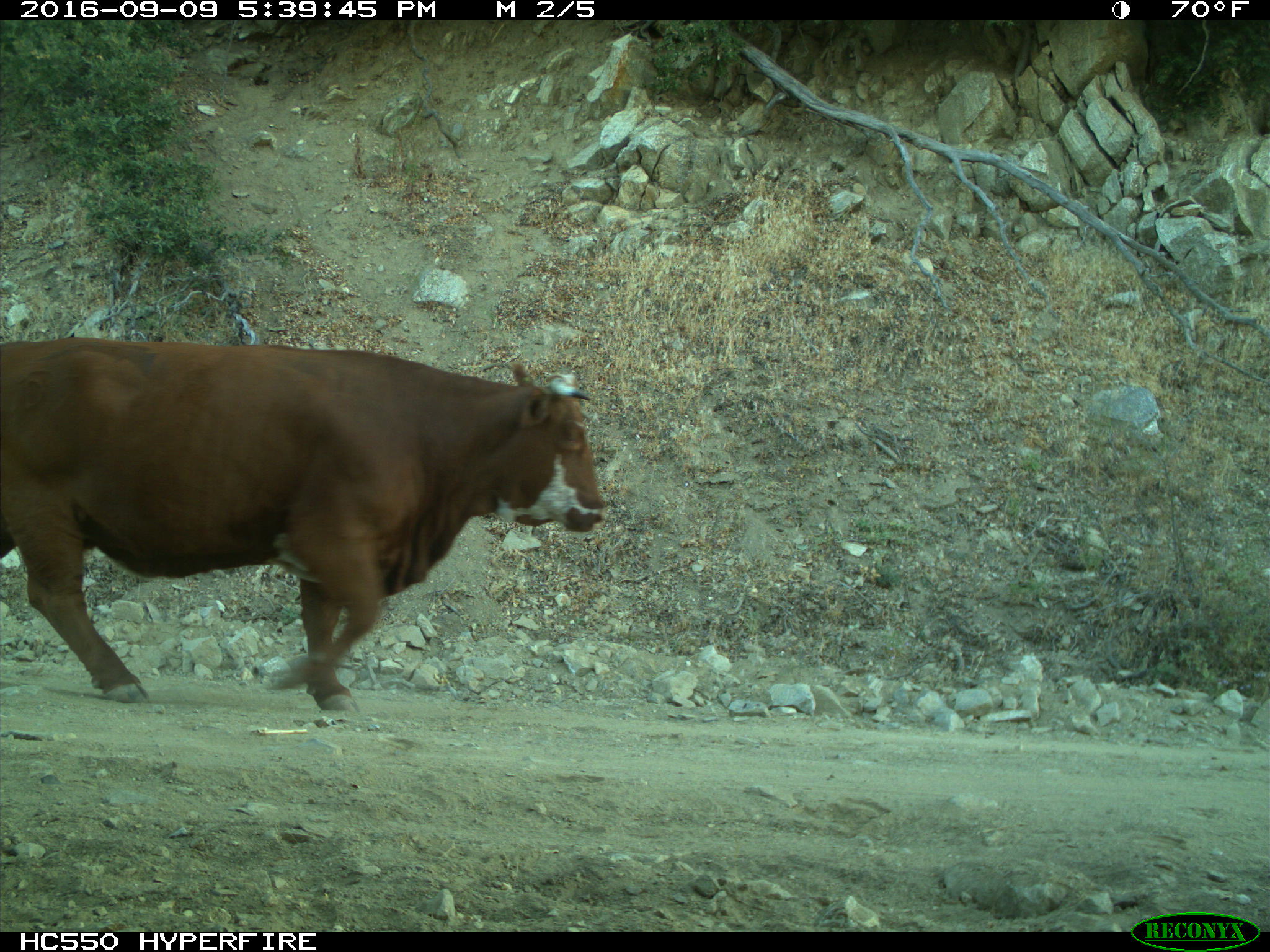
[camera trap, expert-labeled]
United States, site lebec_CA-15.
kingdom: Animalia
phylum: Chordata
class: Mammalia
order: Artiodactyla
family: Bovidae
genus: Bos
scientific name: Bos taurus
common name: domestic cow